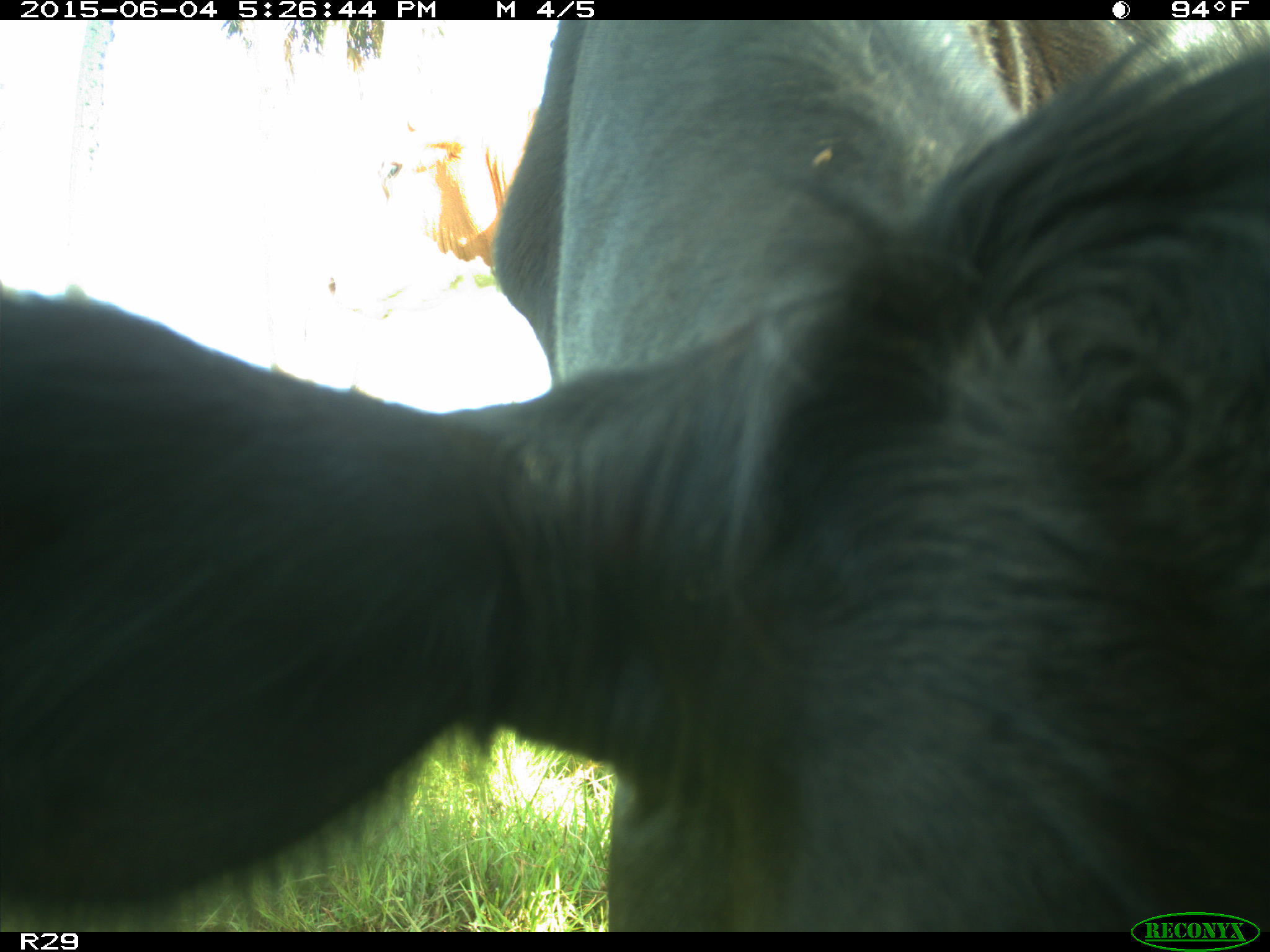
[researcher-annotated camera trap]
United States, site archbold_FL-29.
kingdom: Animalia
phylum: Chordata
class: Mammalia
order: Artiodactyla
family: Bovidae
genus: Bos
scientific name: Bos taurus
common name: domestic cow